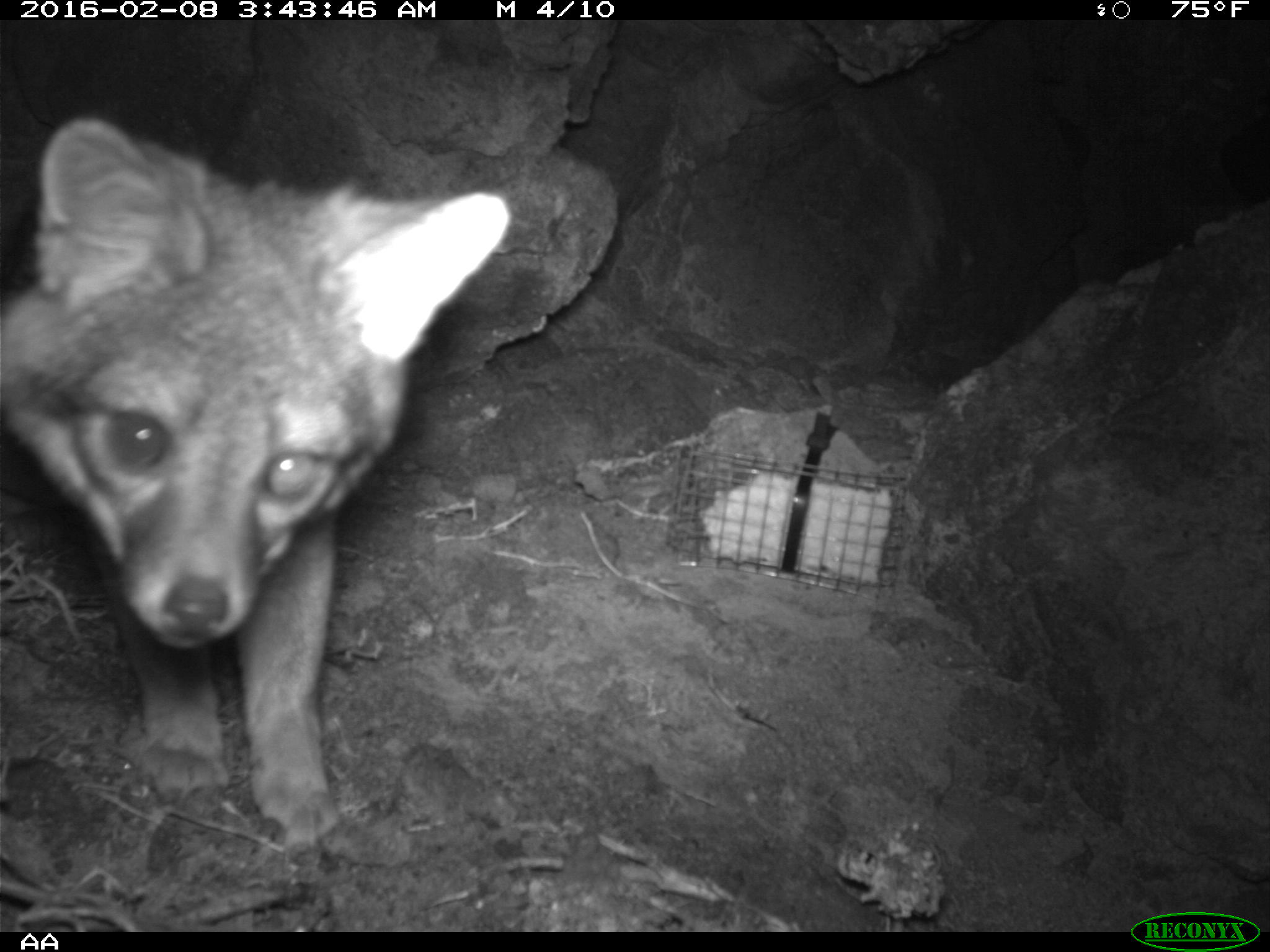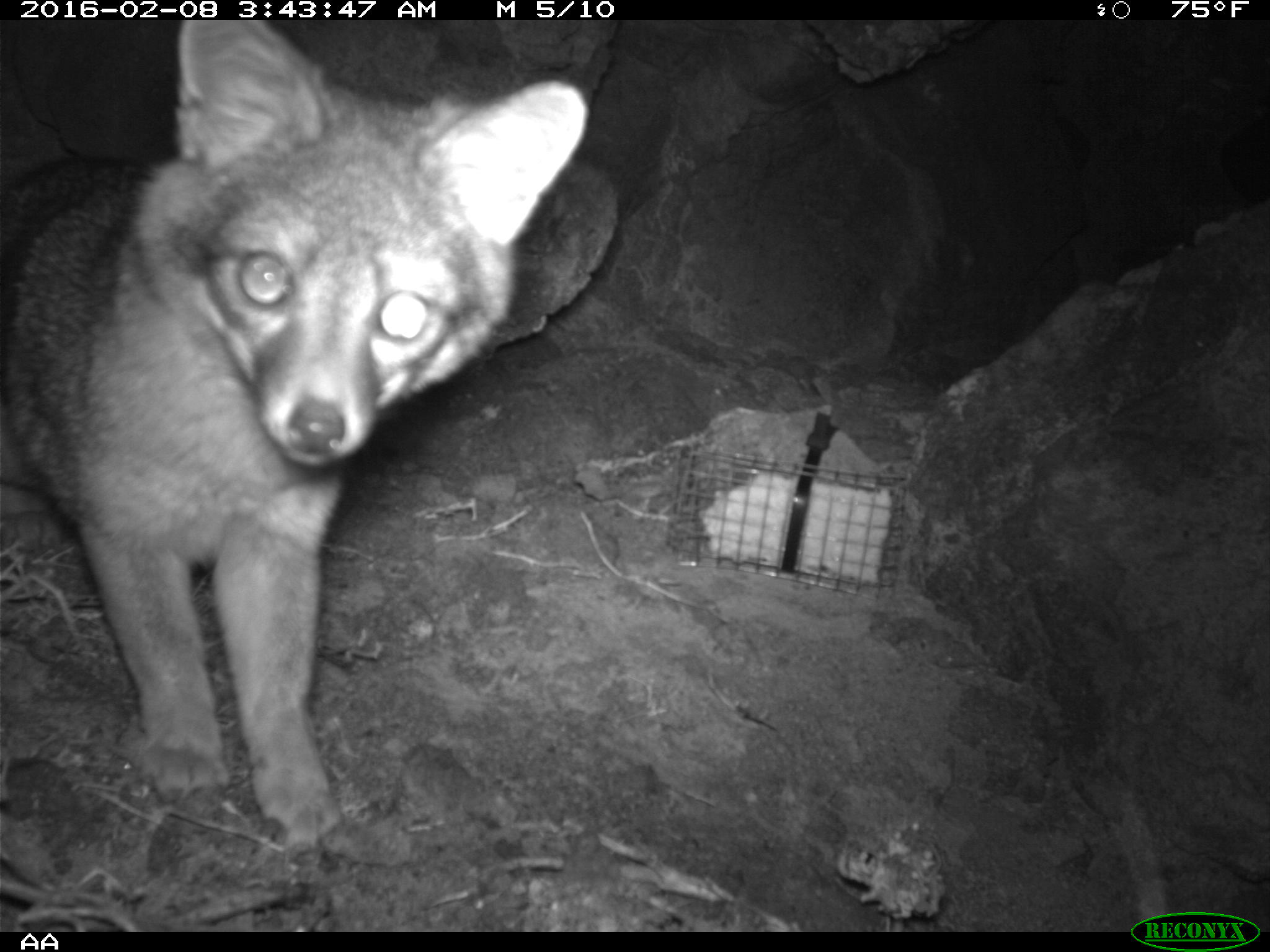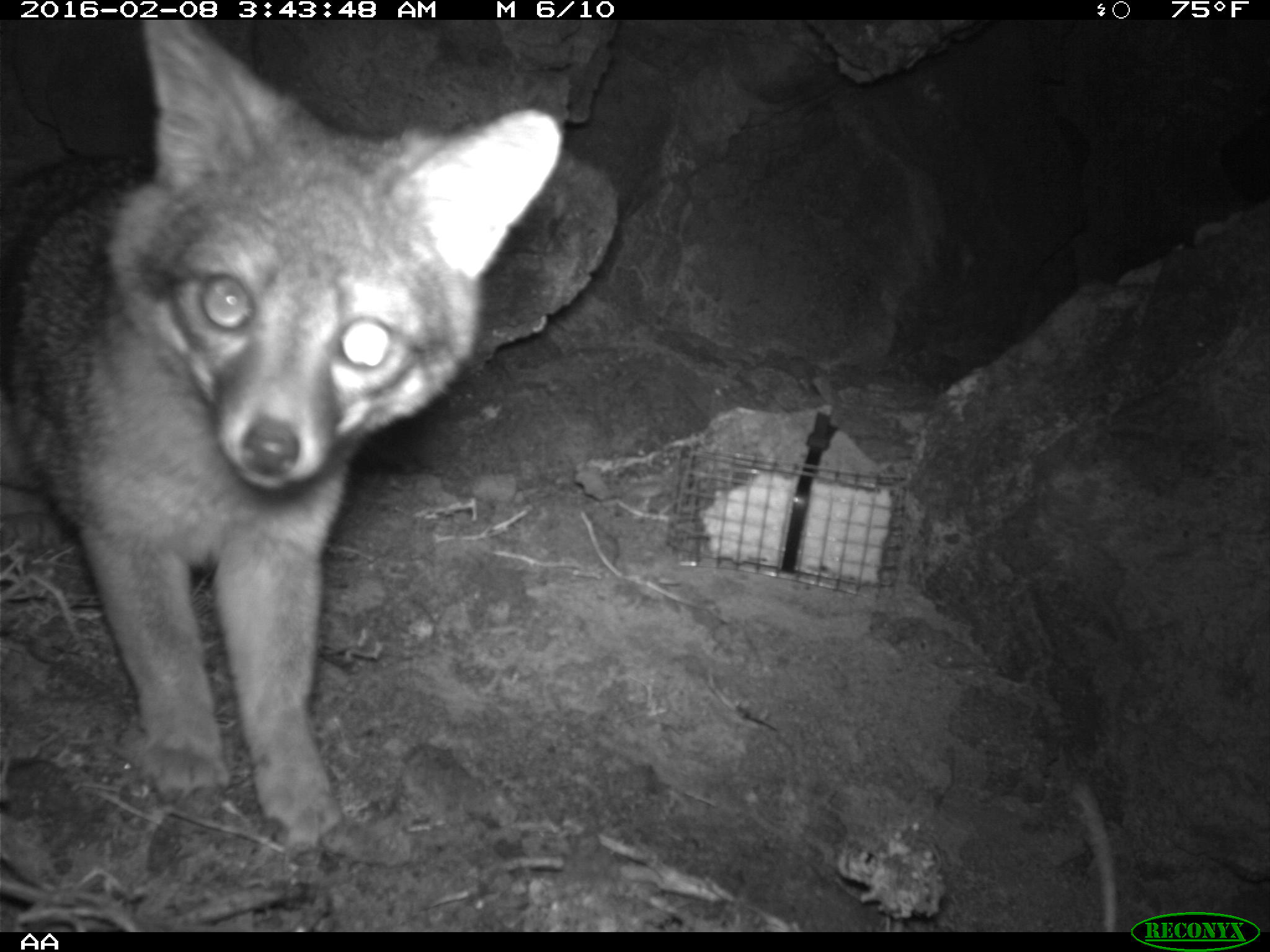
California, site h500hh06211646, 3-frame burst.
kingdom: Animalia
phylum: Chordata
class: Mammalia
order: Carnivora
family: Canidae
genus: Urocyon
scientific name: Urocyon littoralis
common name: island fox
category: fox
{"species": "fox (island fox) (Urocyon littoralis)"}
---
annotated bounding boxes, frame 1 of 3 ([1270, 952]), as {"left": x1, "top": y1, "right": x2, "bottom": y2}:
fox: {"left": 0, "top": 112, "right": 509, "bottom": 858}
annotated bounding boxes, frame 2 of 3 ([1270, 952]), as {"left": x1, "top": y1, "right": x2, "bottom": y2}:
fox: {"left": 0, "top": 19, "right": 621, "bottom": 857}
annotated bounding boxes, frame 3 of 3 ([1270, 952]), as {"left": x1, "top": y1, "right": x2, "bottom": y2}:
fox: {"left": 0, "top": 18, "right": 561, "bottom": 866}